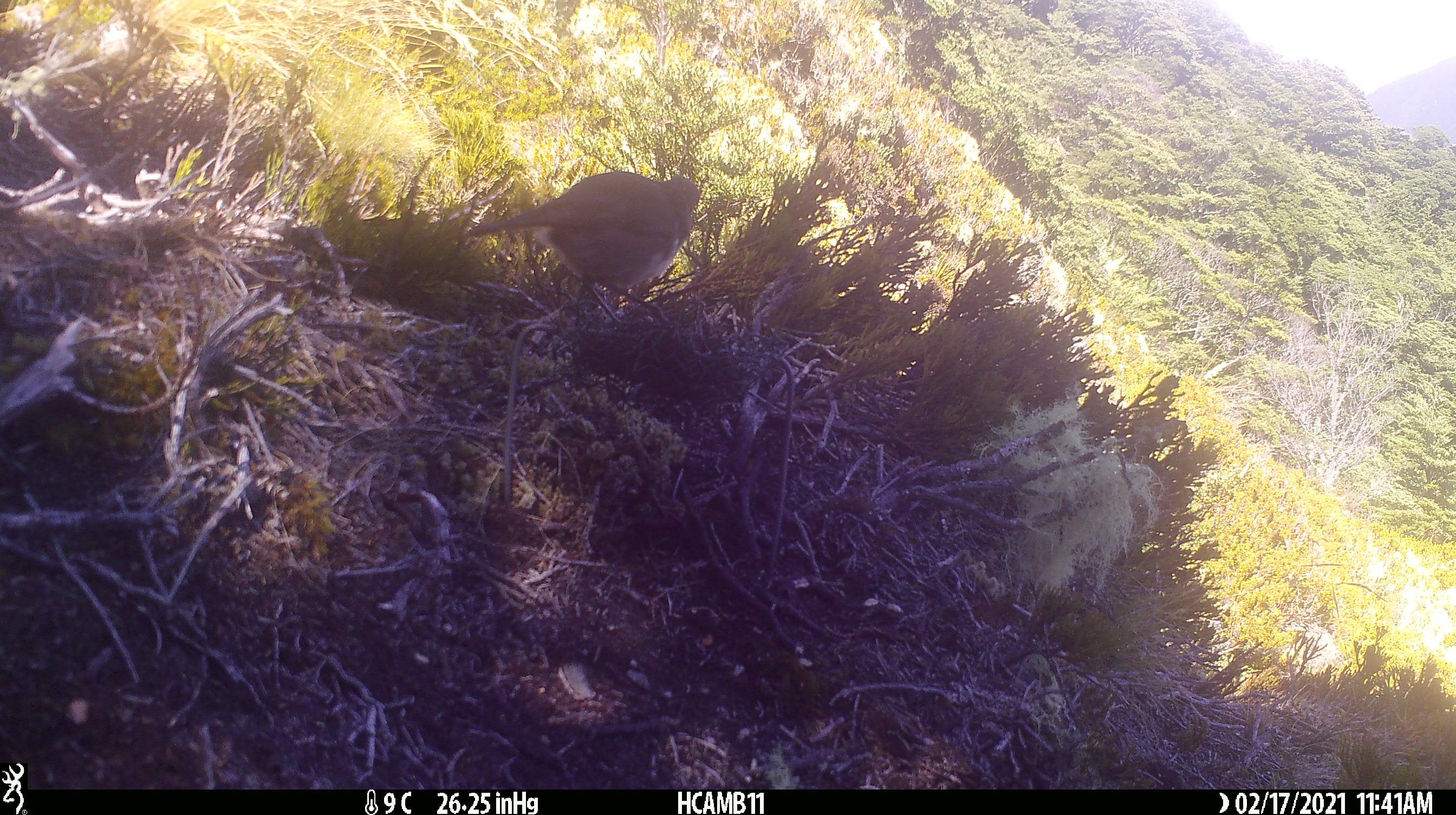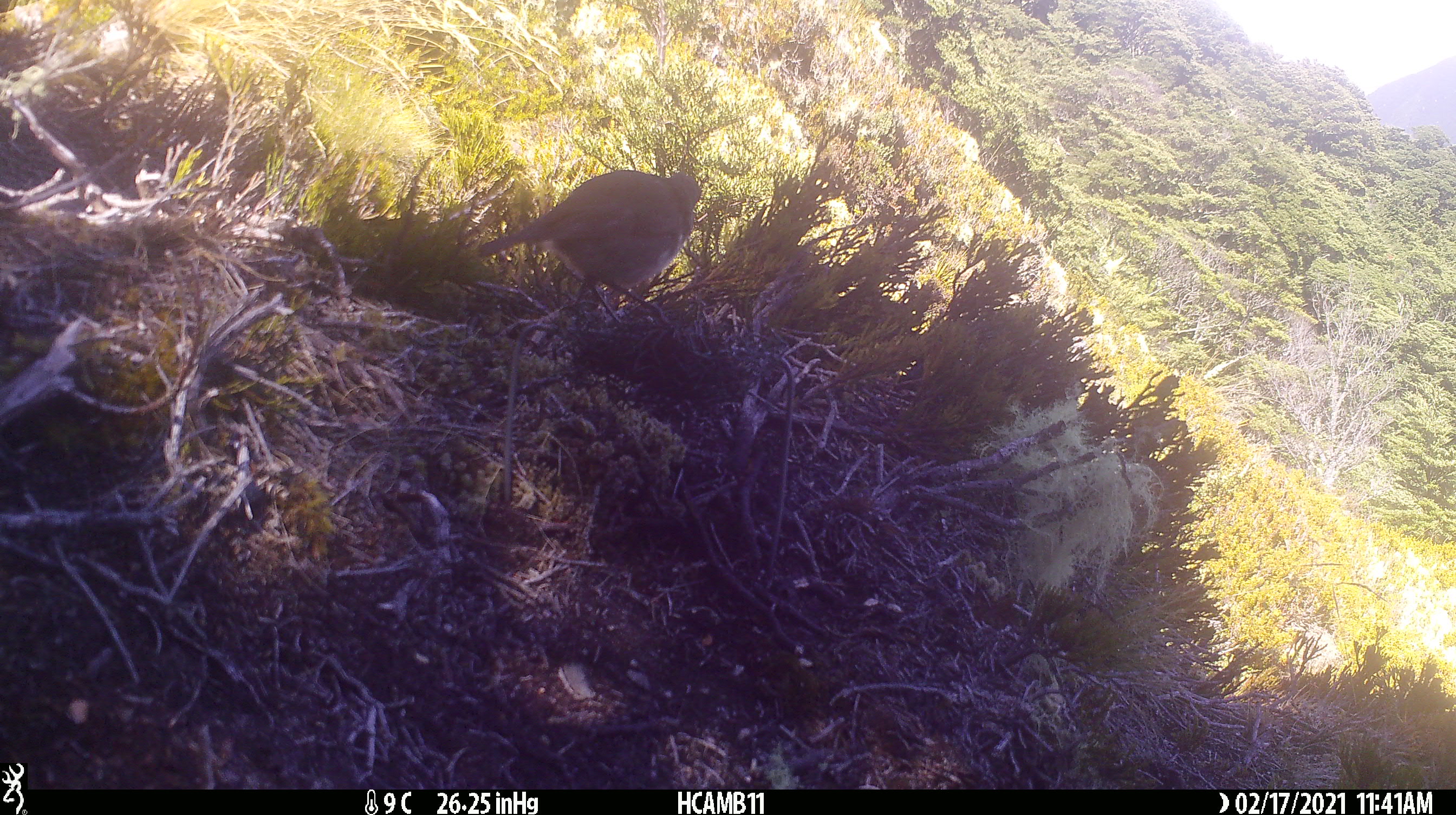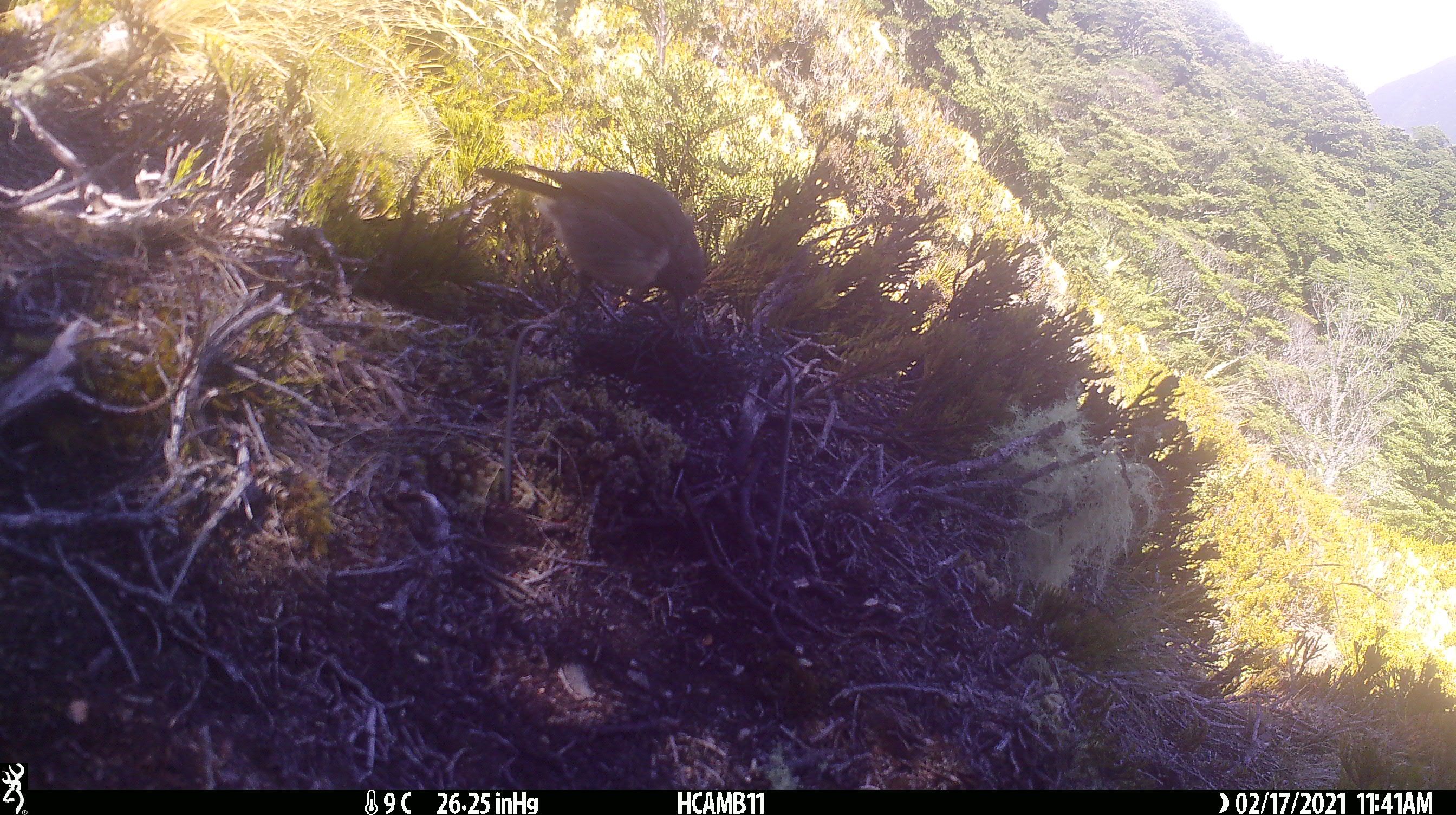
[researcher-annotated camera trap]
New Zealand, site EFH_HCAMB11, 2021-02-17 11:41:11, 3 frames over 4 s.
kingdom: Animalia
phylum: Chordata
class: Aves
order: Passeriformes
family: Petroicidae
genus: Petroica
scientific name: Petroica australis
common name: new zealand robin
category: robin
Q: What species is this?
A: Robin (new zealand robin) (Petroica australis).